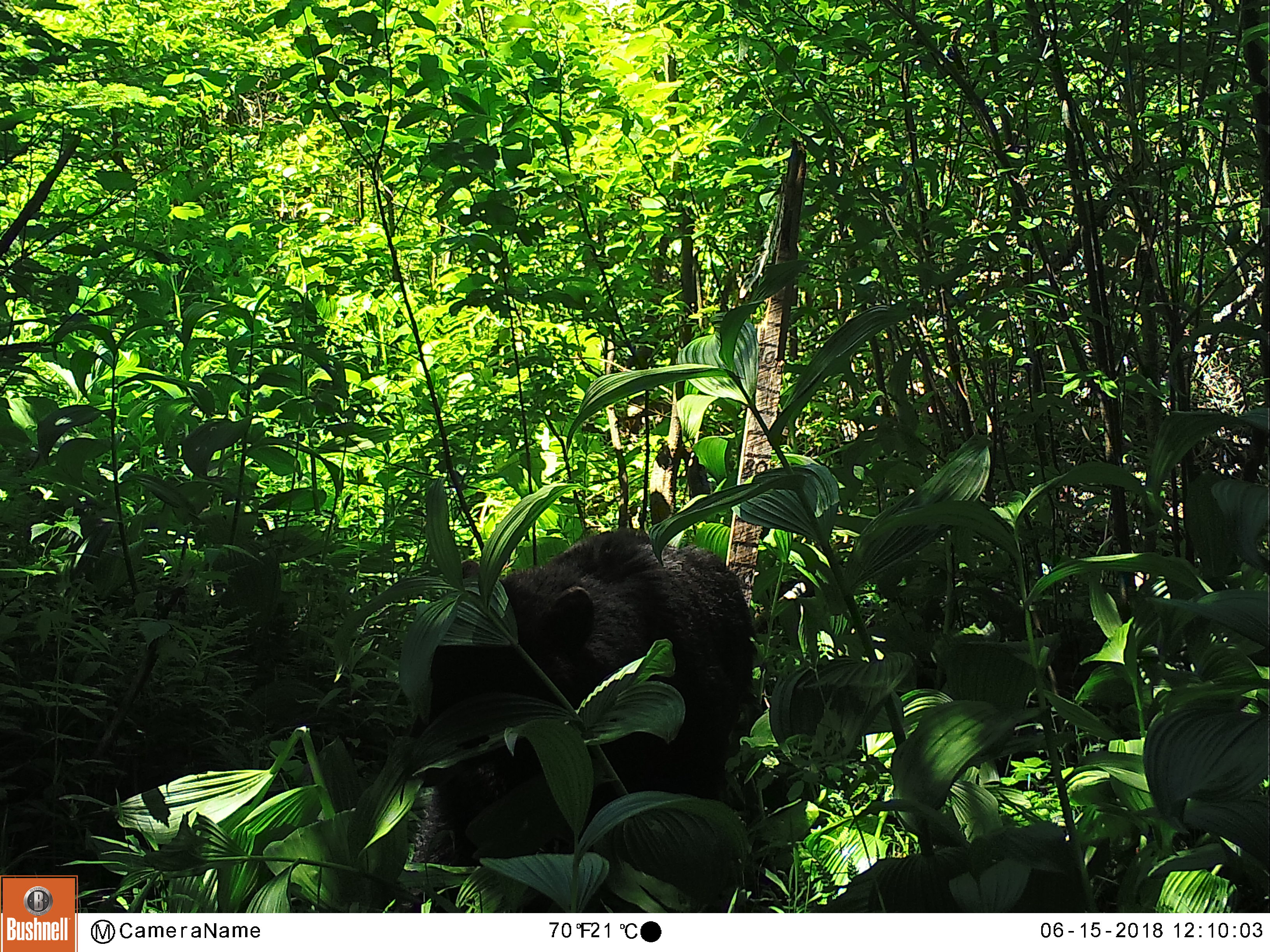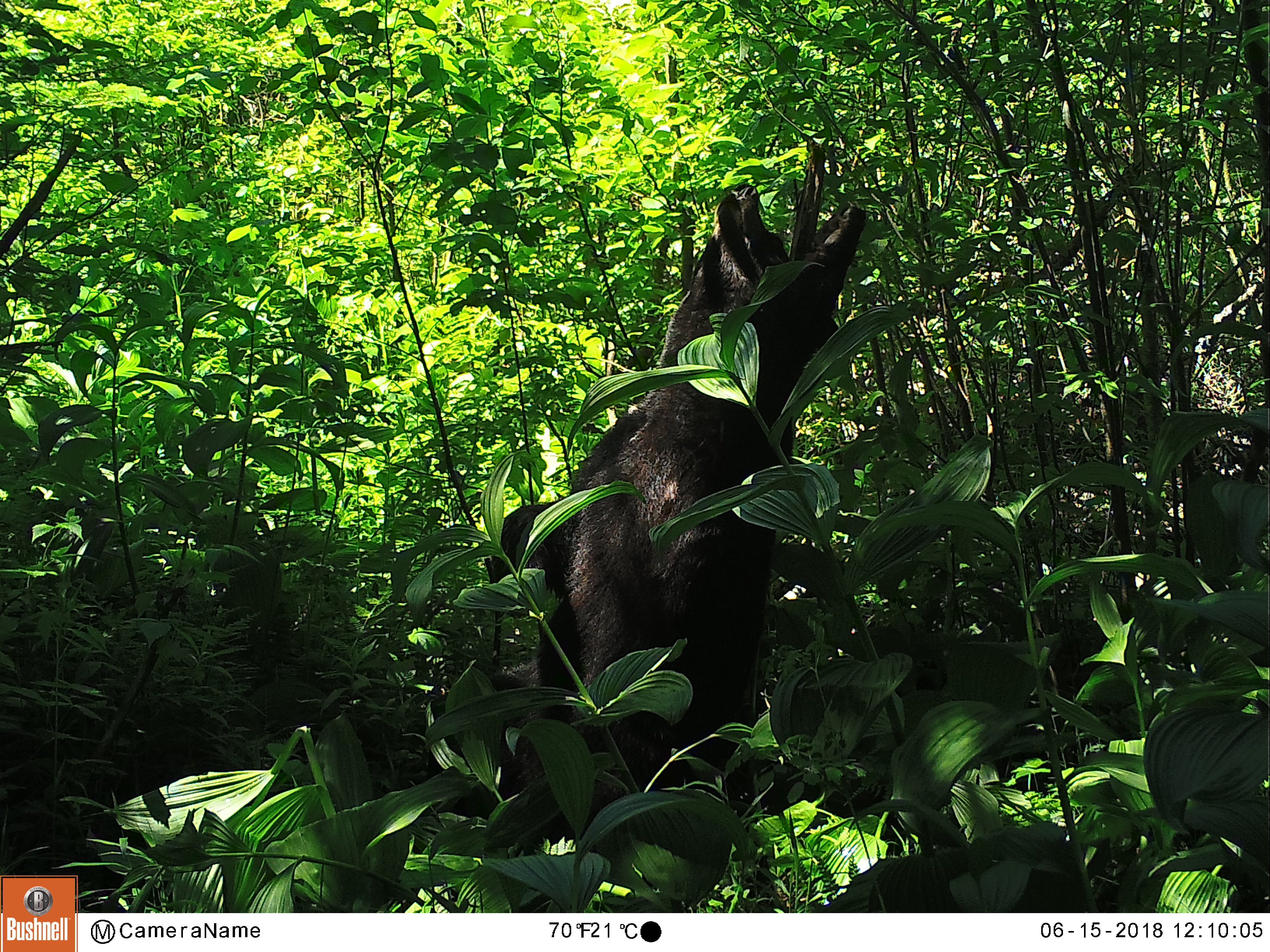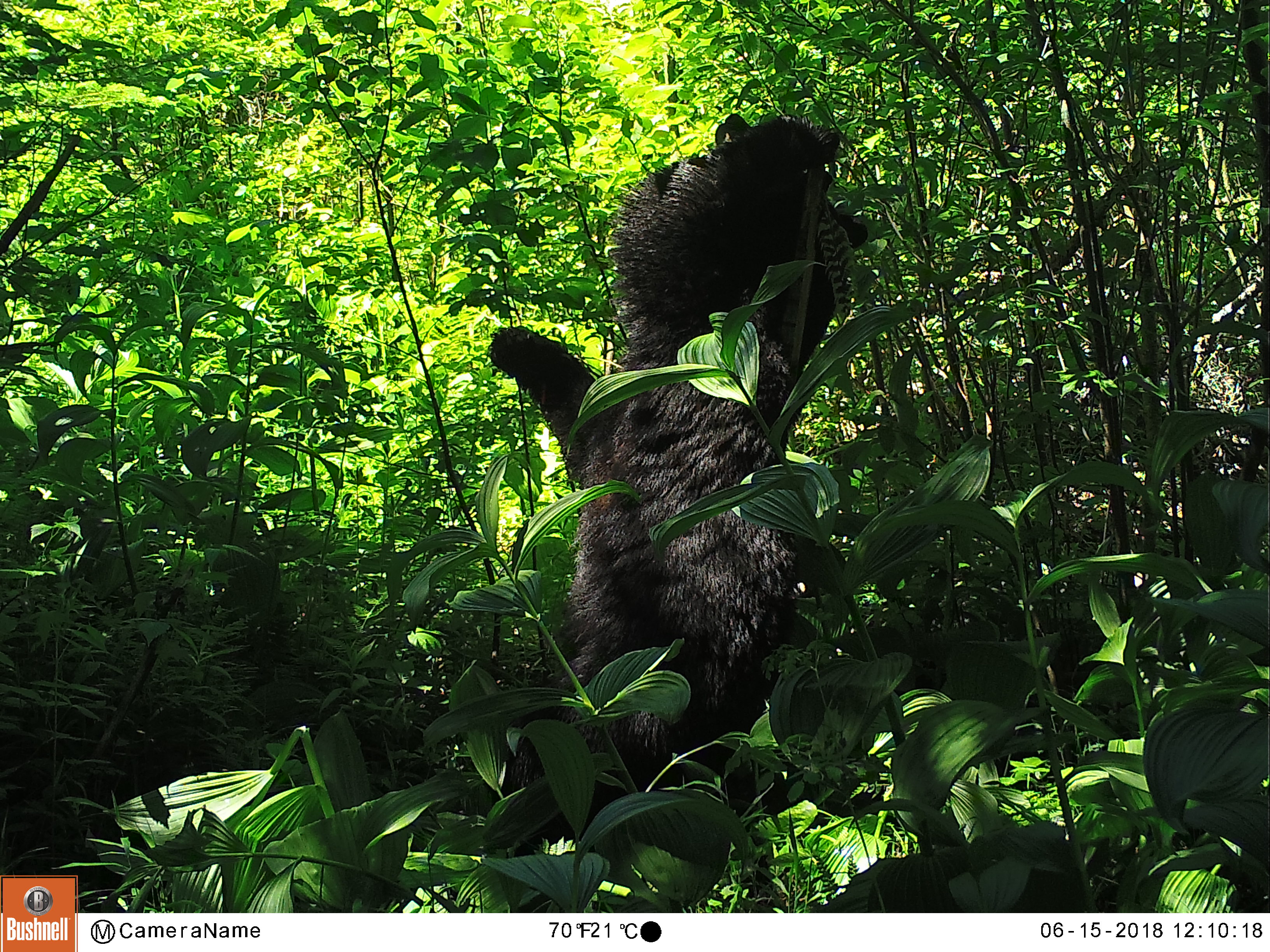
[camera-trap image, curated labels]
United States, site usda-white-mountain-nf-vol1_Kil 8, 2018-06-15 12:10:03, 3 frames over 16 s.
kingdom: Animalia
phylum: Chordata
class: Mammalia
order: Carnivora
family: Ursidae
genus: Ursus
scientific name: Ursus americanus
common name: black bear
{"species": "black bear (Ursus americanus)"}